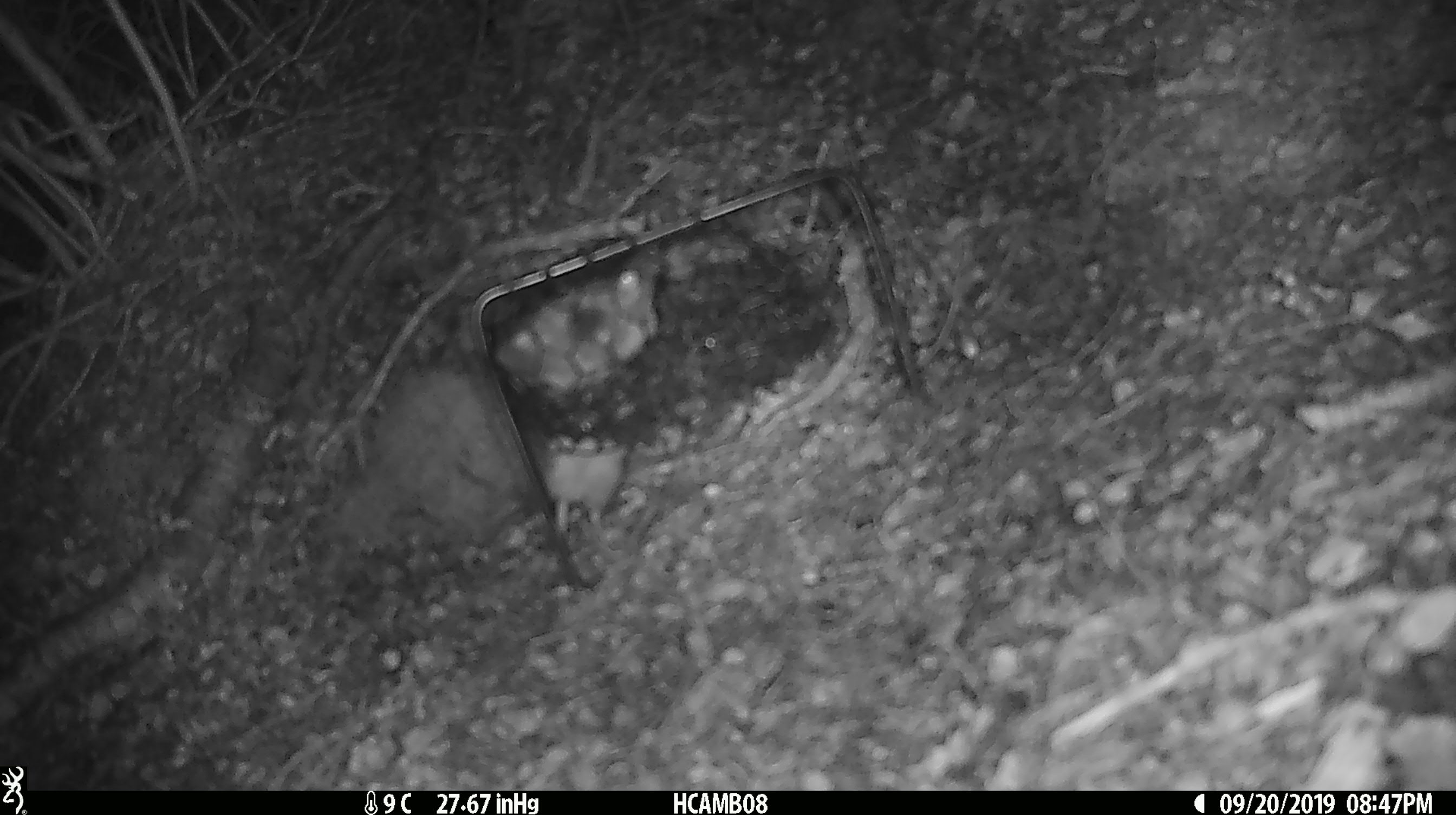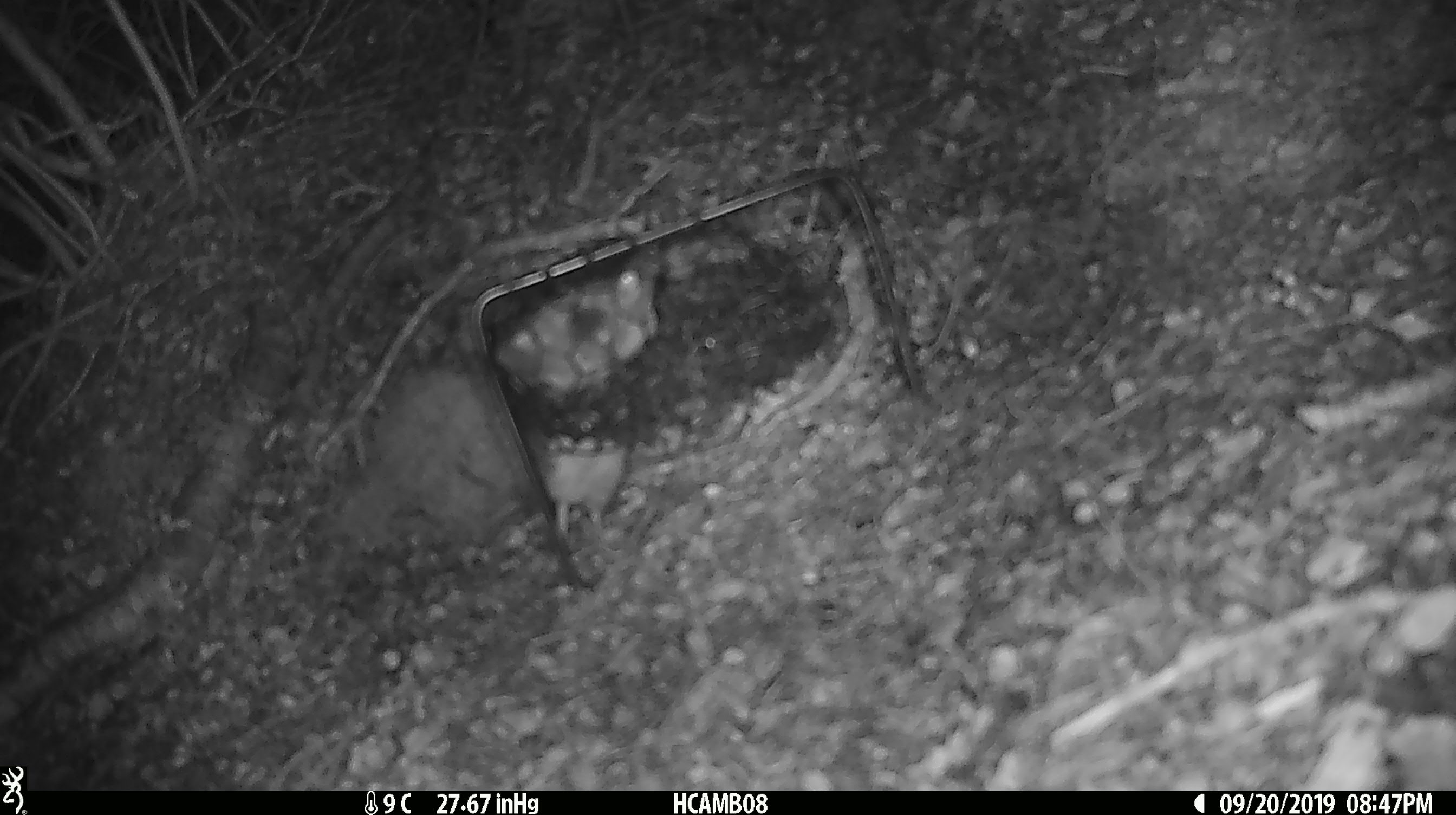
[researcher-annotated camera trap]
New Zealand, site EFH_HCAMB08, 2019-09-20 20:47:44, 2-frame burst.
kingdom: Animalia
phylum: Chordata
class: Mammalia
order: Rodentia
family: Muridae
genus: Mus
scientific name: Mus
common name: mouse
Mouse (Mus).